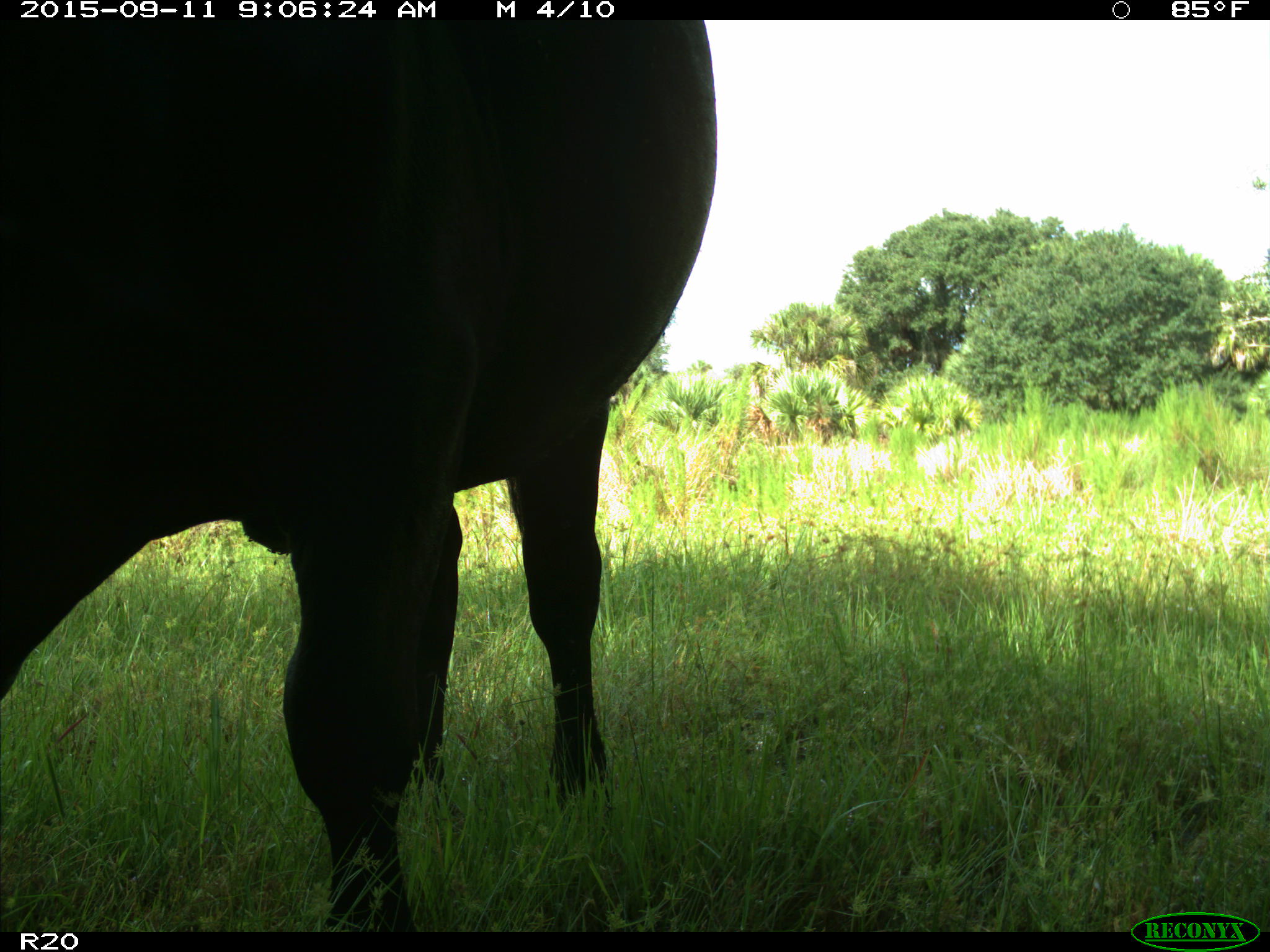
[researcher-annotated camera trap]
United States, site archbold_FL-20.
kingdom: Animalia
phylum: Chordata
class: Mammalia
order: Artiodactyla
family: Bovidae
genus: Bos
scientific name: Bos taurus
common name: domestic cow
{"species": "Bos taurus (domestic cow)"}